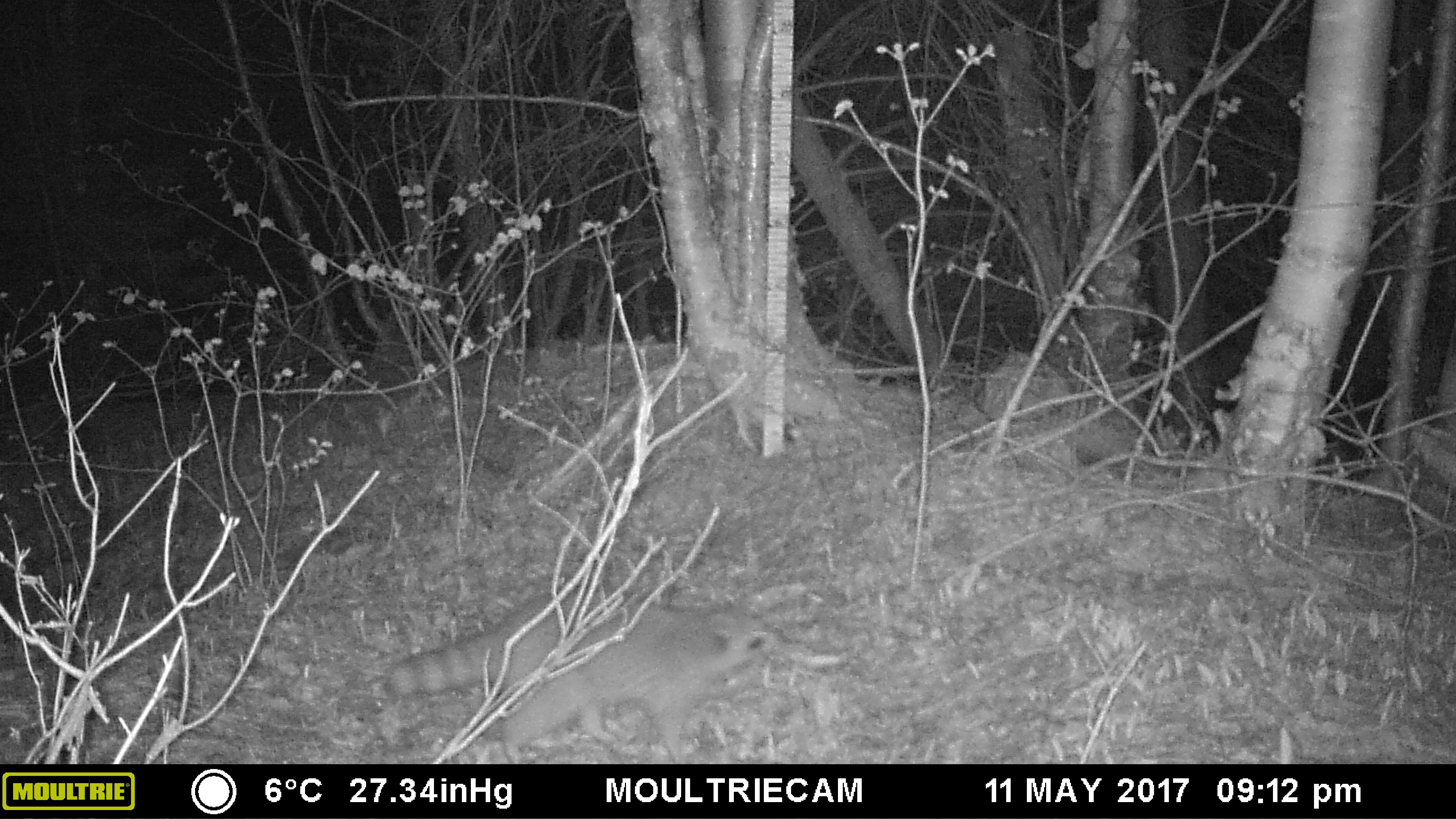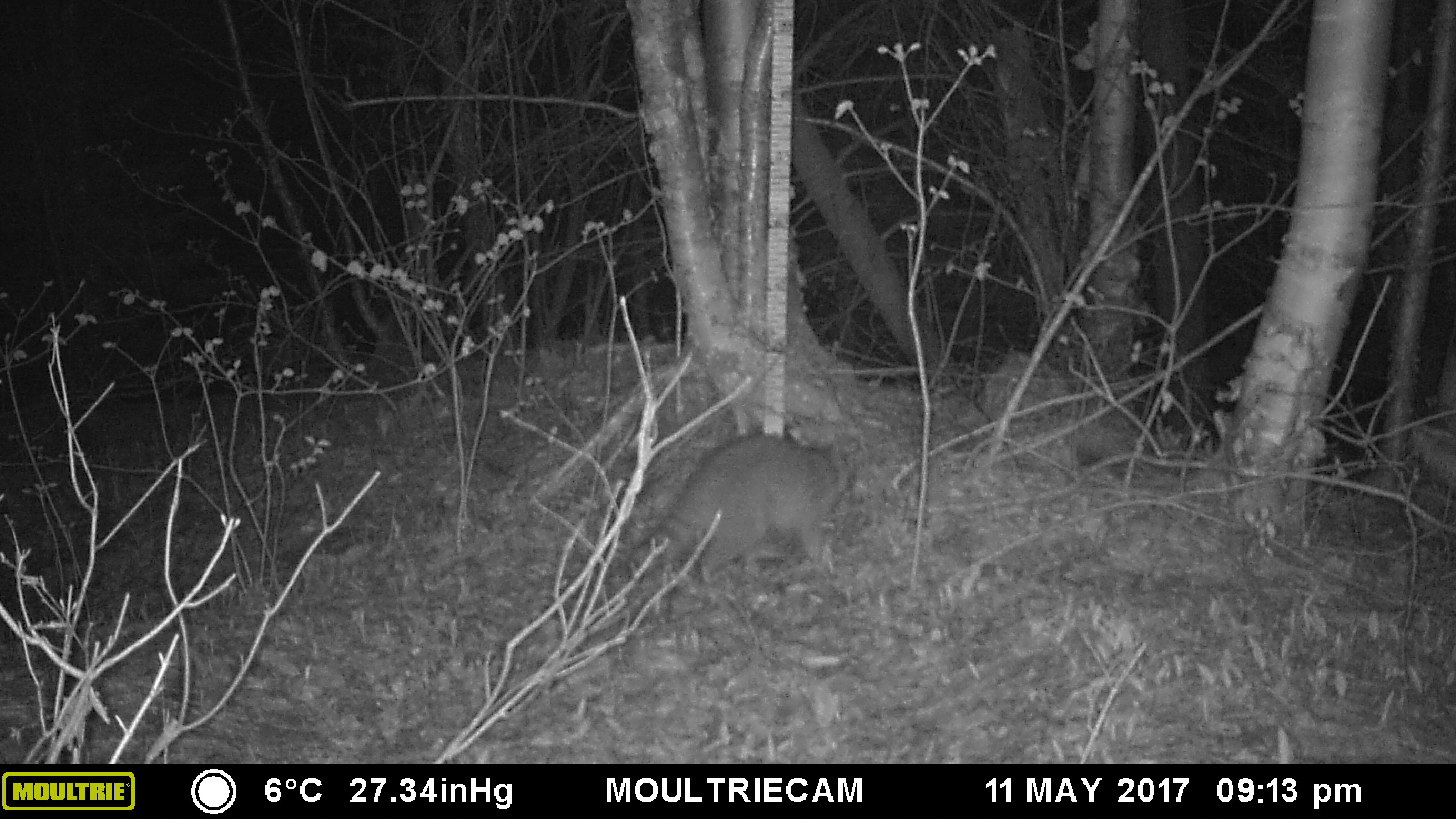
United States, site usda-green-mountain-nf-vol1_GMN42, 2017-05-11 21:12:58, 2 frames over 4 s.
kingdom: Animalia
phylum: Chordata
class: Mammalia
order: Carnivora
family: Procyonidae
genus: Procyon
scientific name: Procyon lotor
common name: raccoon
Raccoon (Procyon lotor).